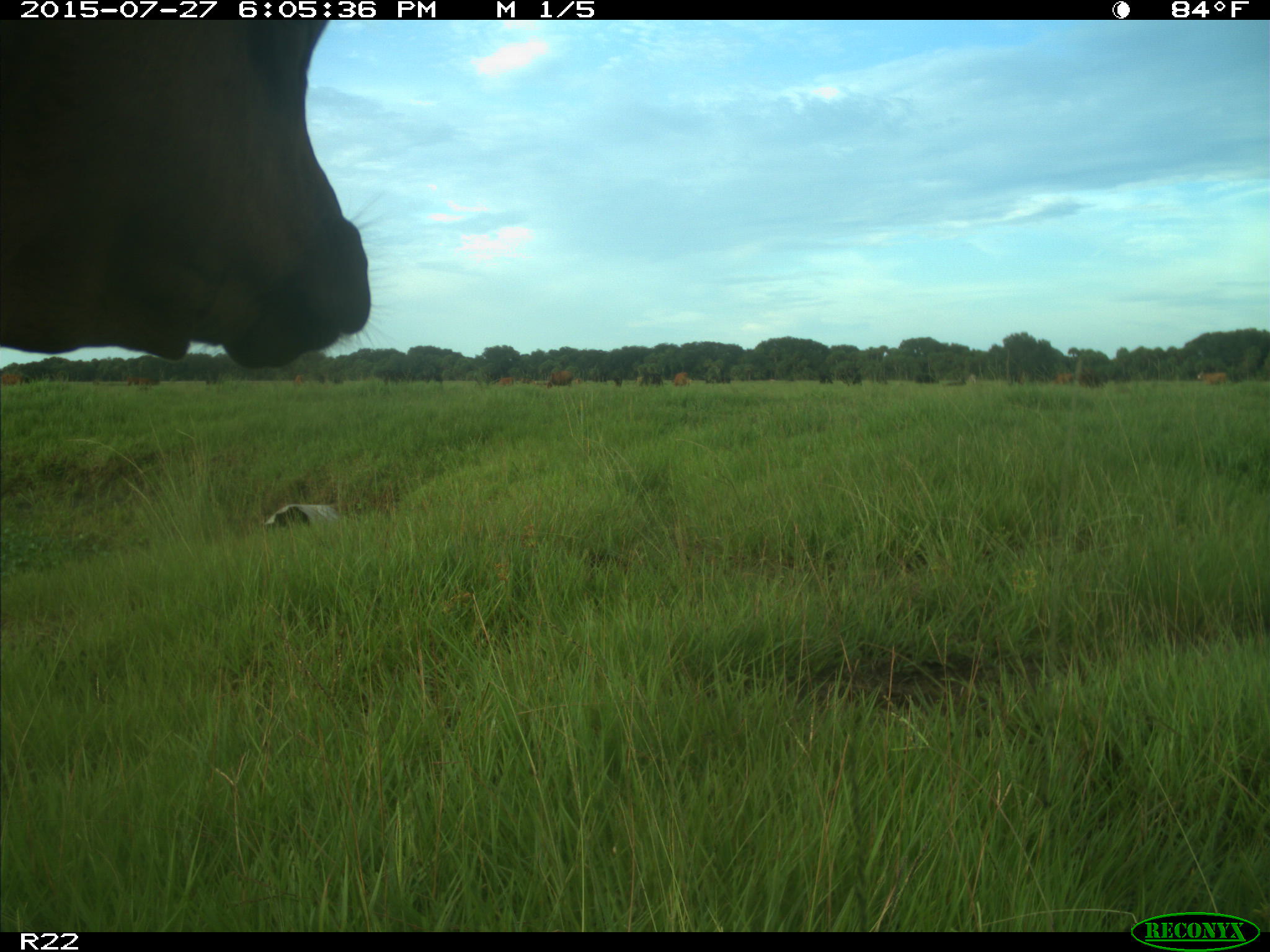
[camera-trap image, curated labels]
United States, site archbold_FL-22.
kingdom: Animalia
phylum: Chordata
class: Mammalia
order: Artiodactyla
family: Bovidae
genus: Bos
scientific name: Bos taurus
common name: domestic cow